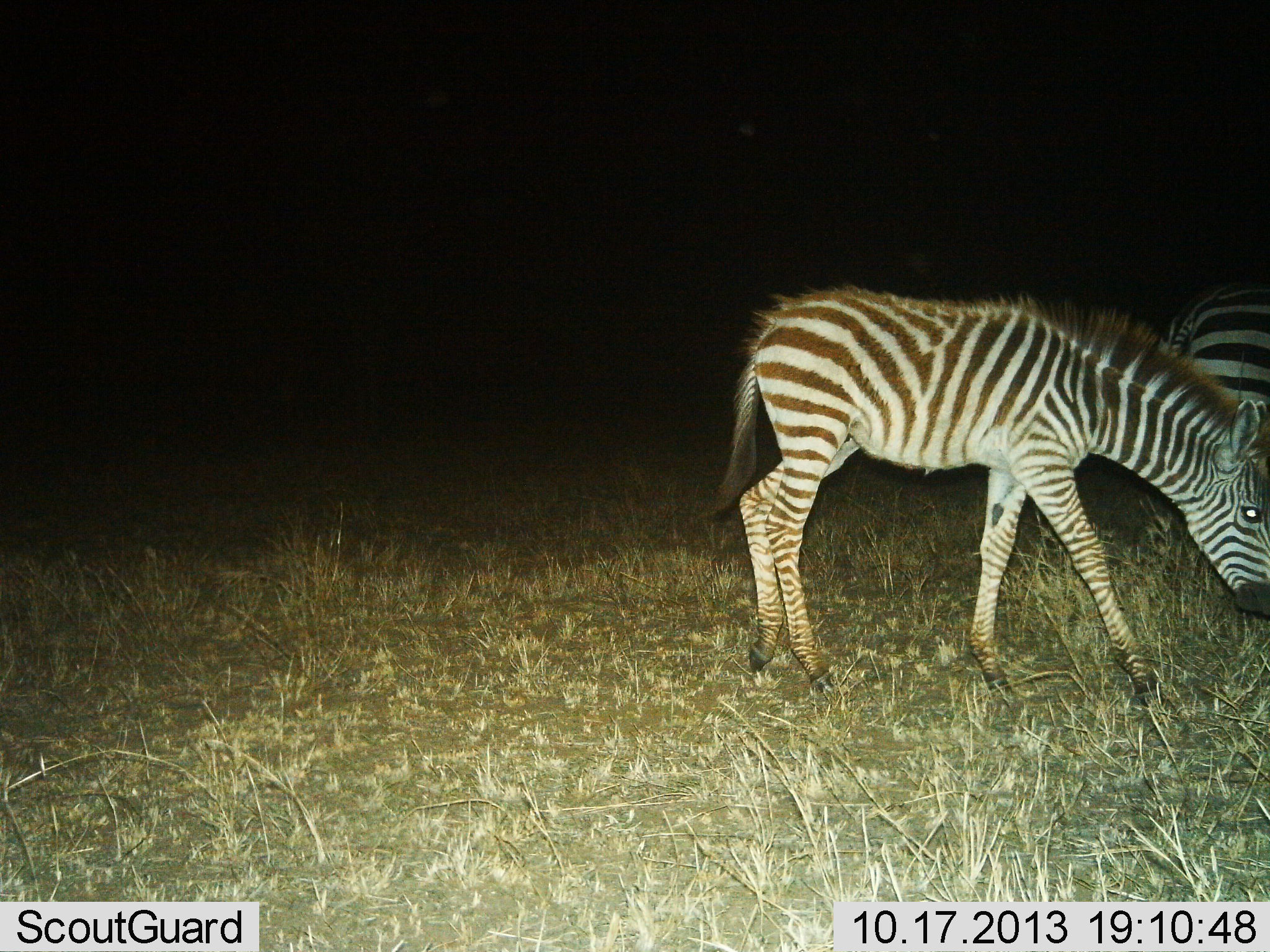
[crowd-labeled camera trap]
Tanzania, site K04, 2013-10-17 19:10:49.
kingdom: Animalia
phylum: Chordata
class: Mammalia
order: Perissodactyla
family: Equidae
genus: Equus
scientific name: Equus quagga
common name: plains zebra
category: zebra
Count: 2.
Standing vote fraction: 21%.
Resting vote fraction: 0%.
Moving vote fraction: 21%.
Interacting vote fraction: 0%.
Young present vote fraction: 42%.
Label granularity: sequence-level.